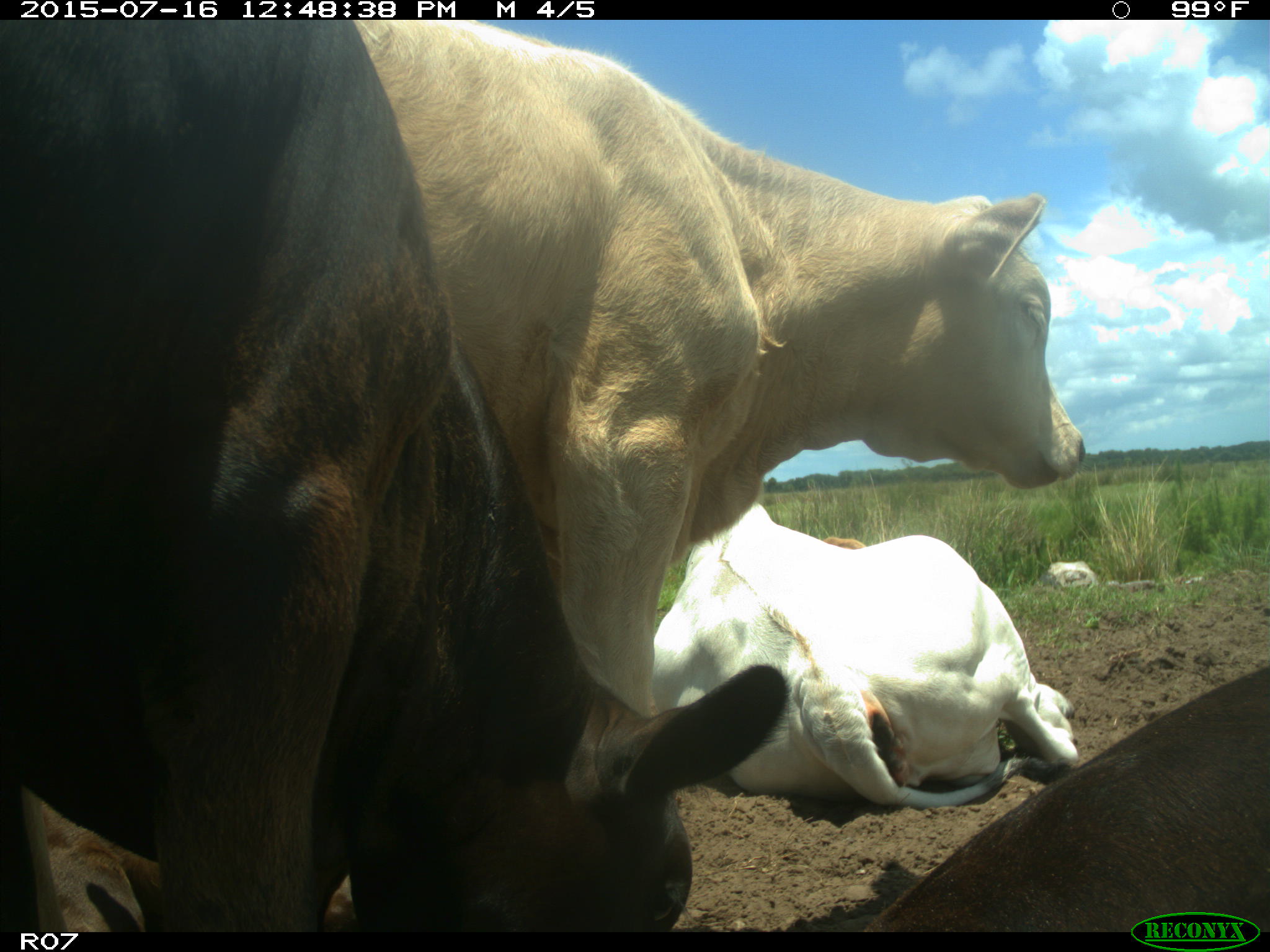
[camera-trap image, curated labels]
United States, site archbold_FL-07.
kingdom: Animalia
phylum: Chordata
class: Mammalia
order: Artiodactyla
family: Bovidae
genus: Bos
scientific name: Bos taurus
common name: domestic cow